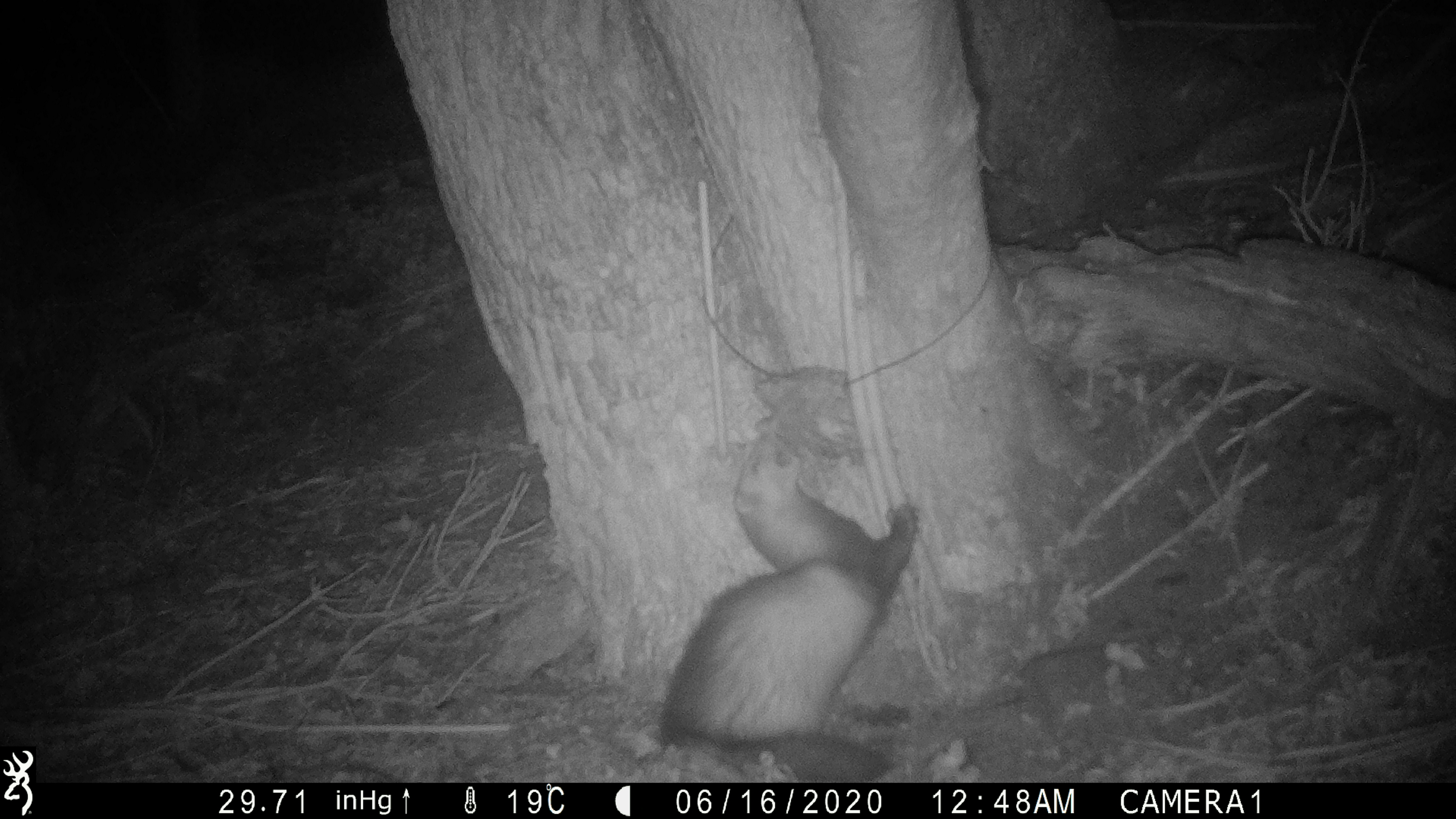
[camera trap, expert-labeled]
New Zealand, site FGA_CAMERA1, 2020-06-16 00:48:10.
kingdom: Animalia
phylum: Chordata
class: Mammalia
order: Carnivora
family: Mustelidae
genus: Mustela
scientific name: Mustela furo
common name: ferret